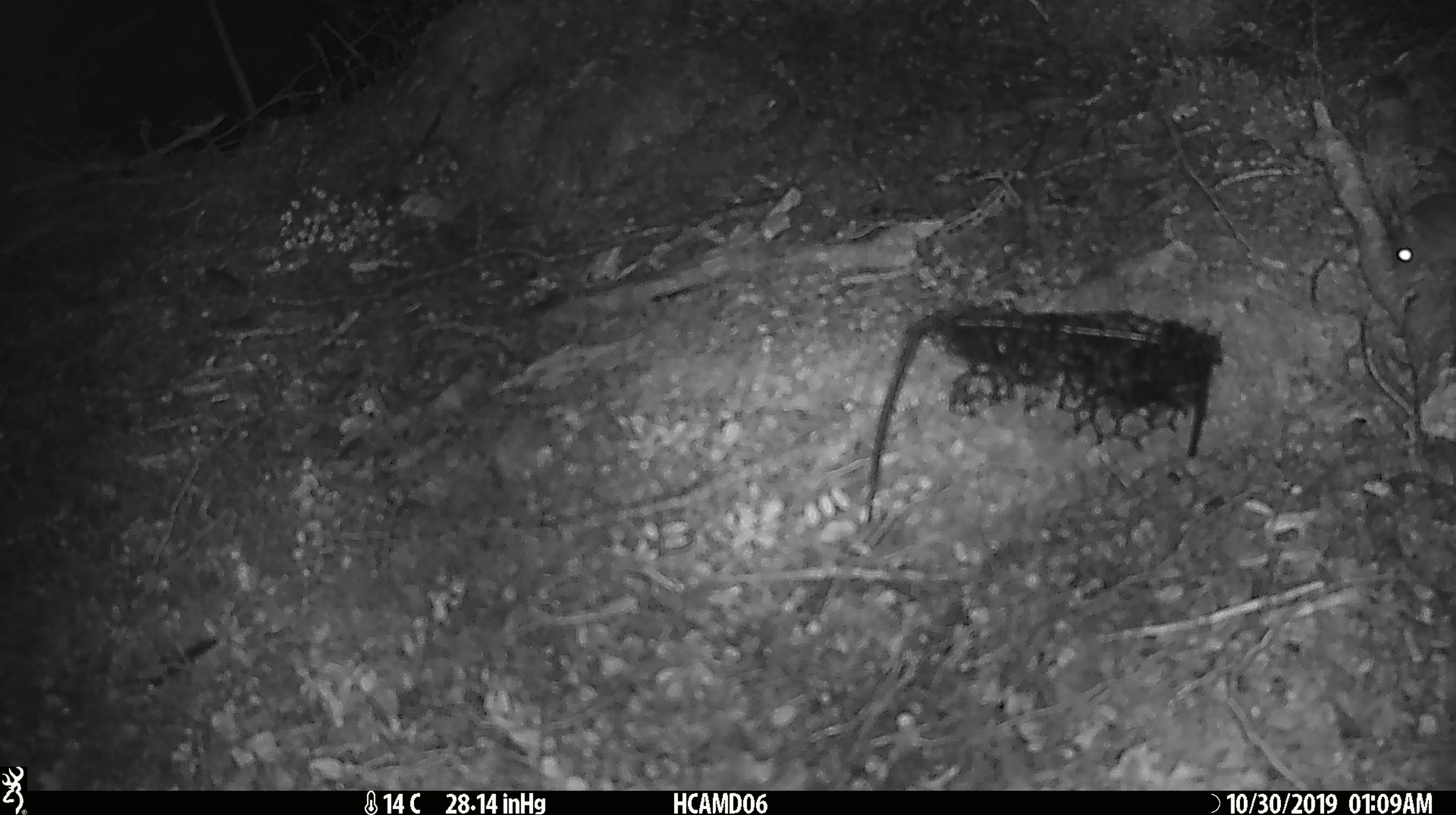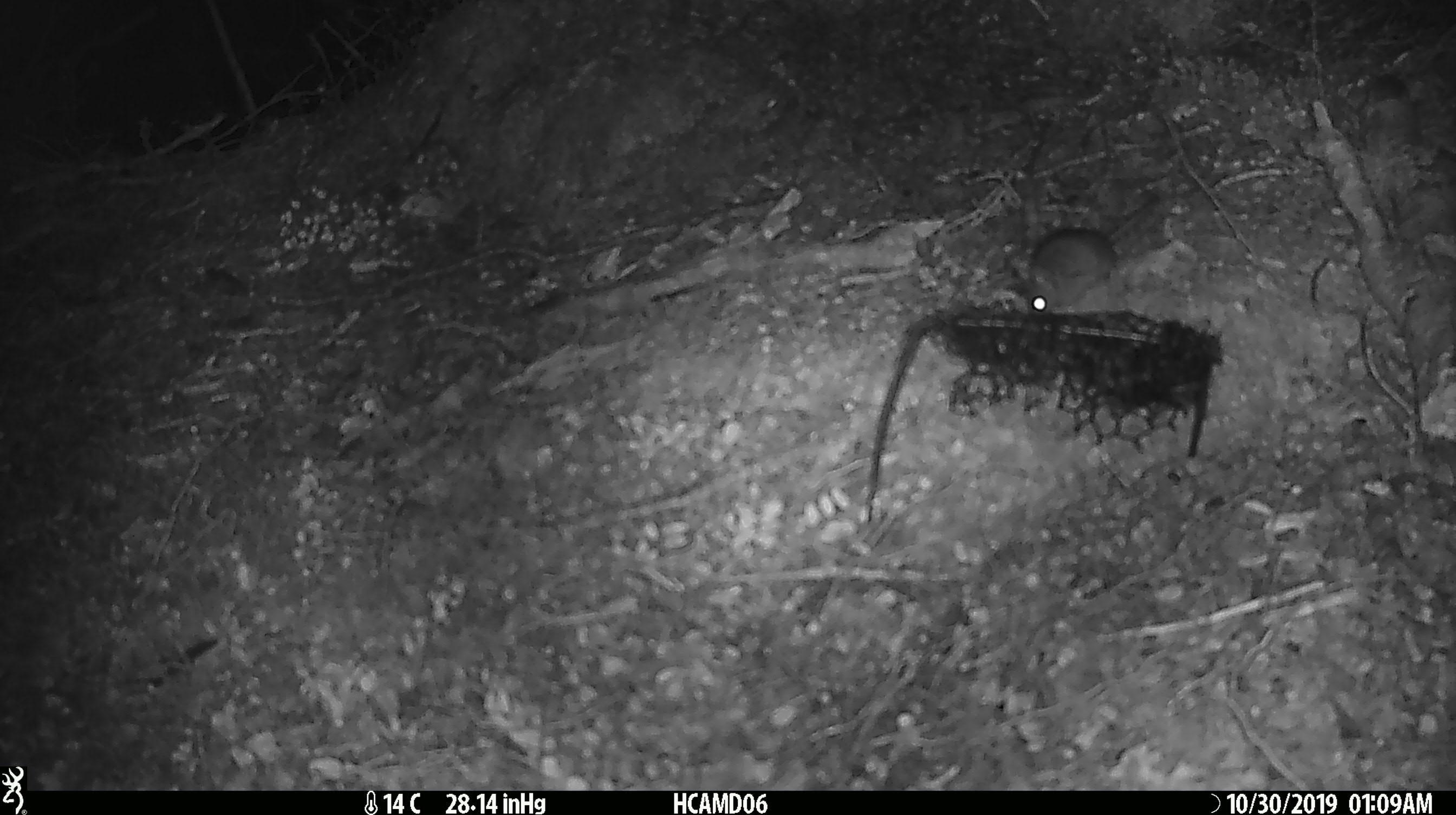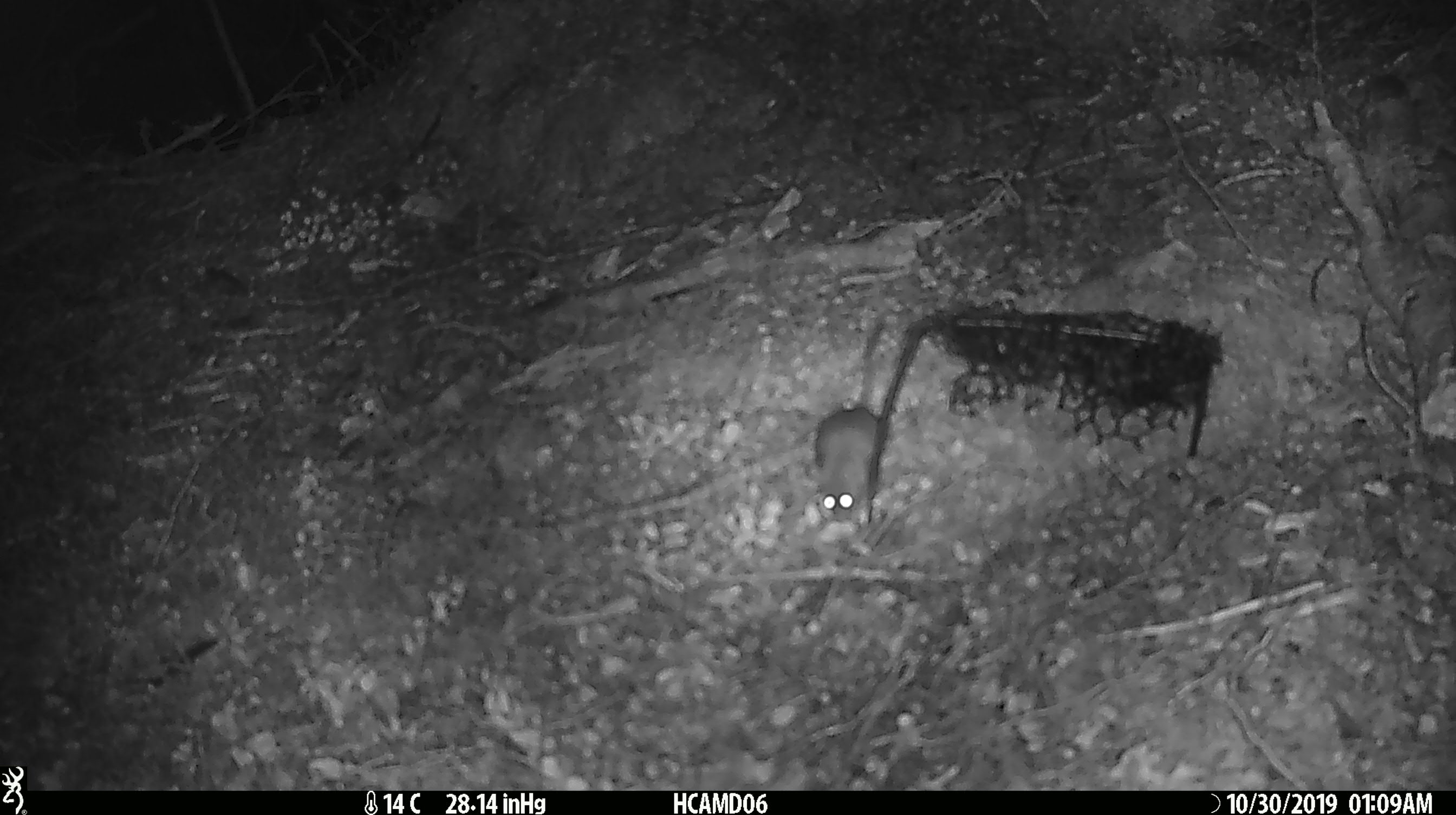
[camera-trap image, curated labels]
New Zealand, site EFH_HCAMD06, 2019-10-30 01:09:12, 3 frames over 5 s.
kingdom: Animalia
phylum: Chordata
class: Mammalia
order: Rodentia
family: Muridae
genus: Mus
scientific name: Mus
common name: mouse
Mouse (Mus).